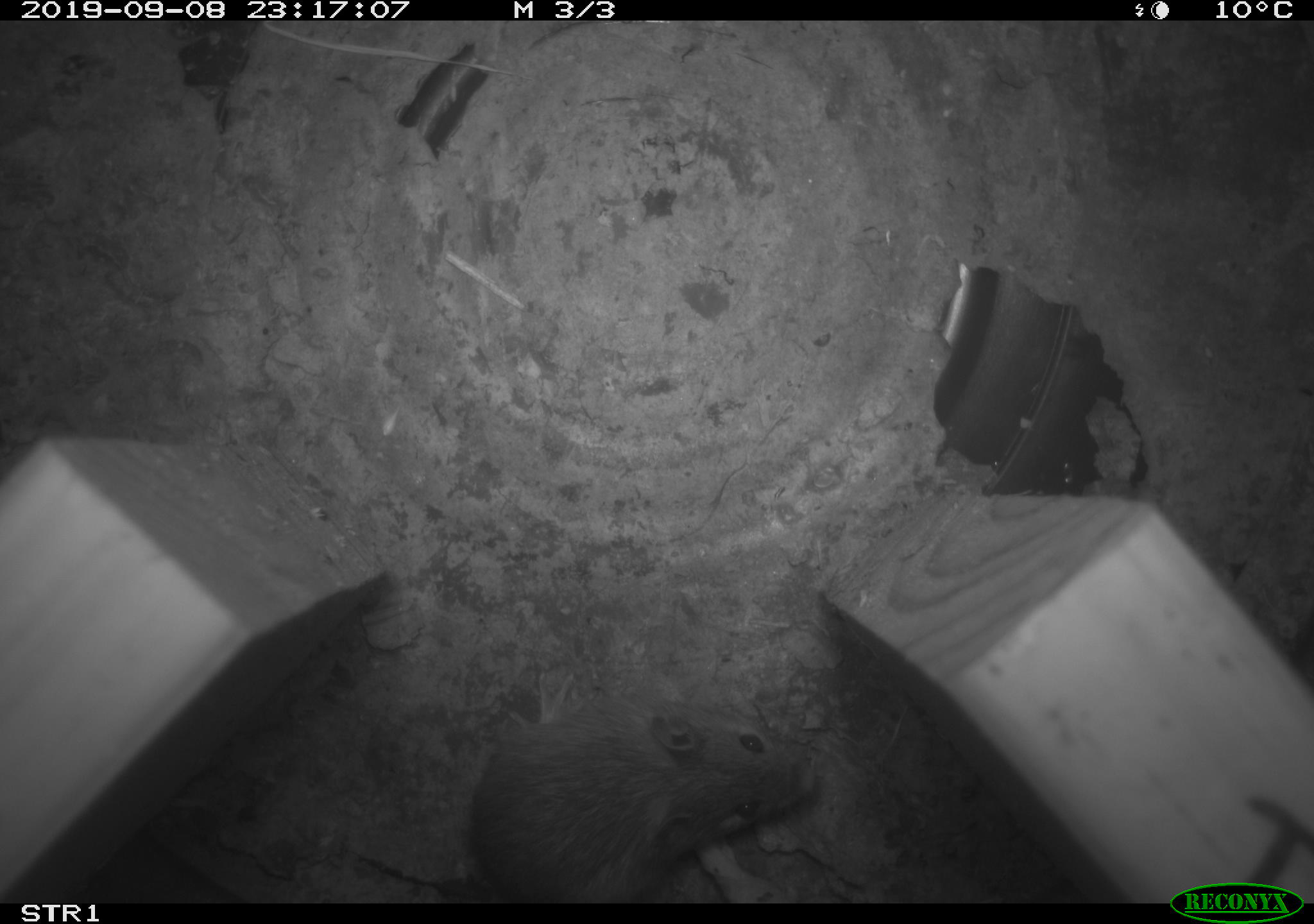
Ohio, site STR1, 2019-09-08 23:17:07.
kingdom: Animalia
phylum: Chordata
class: Mammalia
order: Rodentia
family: Zapodidae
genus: Napaeozapus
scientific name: Napaeozapus insignis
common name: woodland jumping mouse